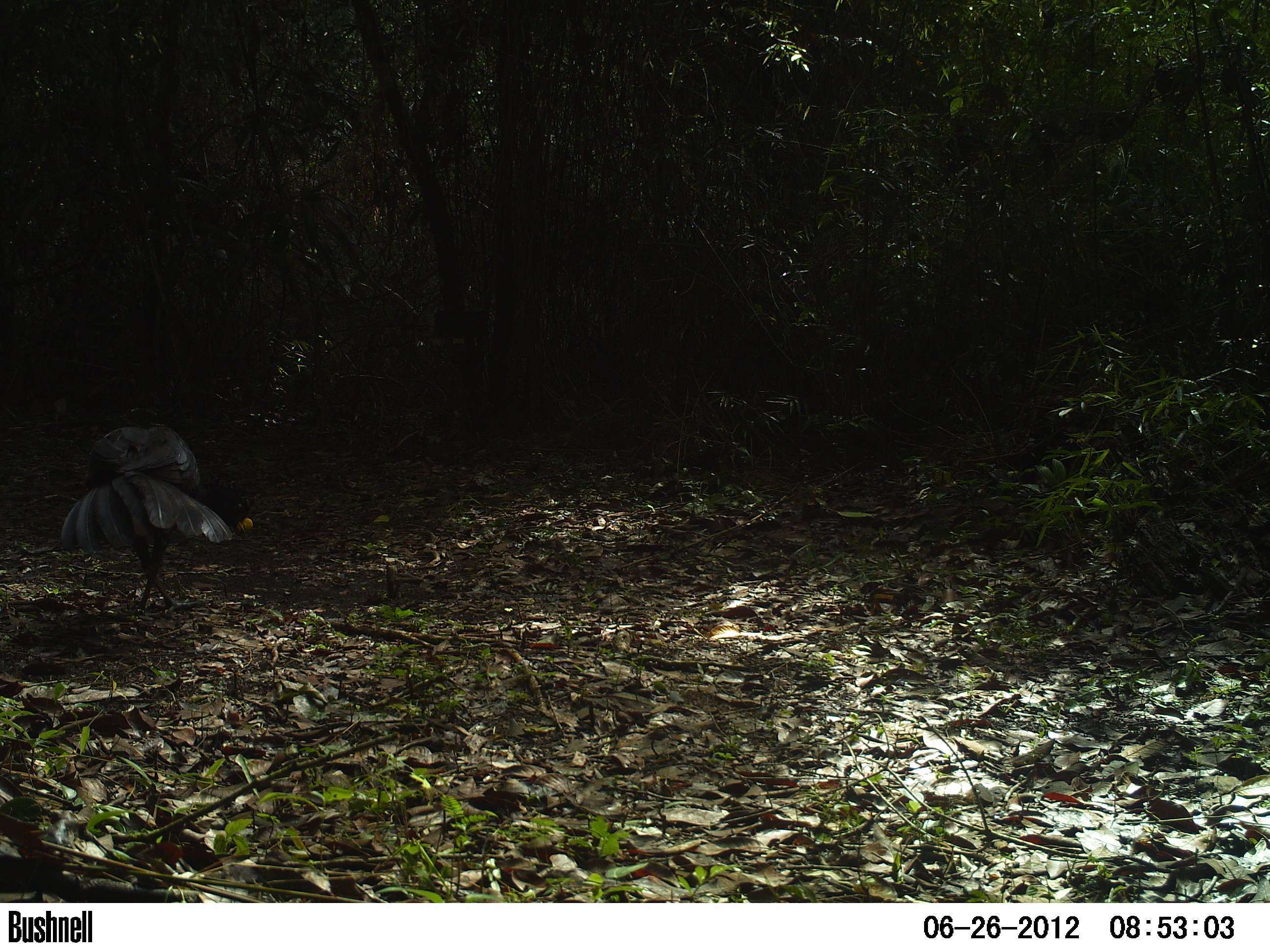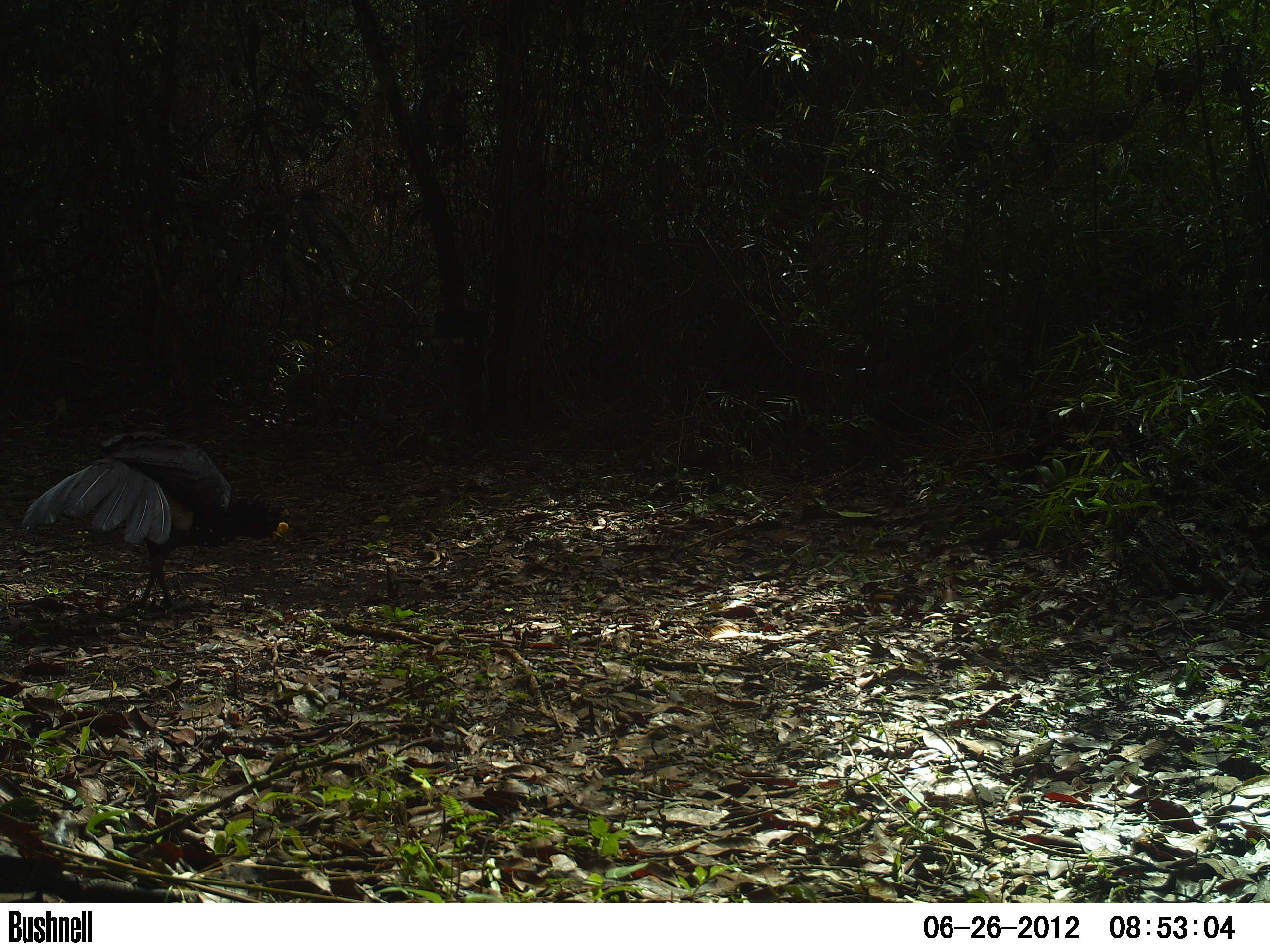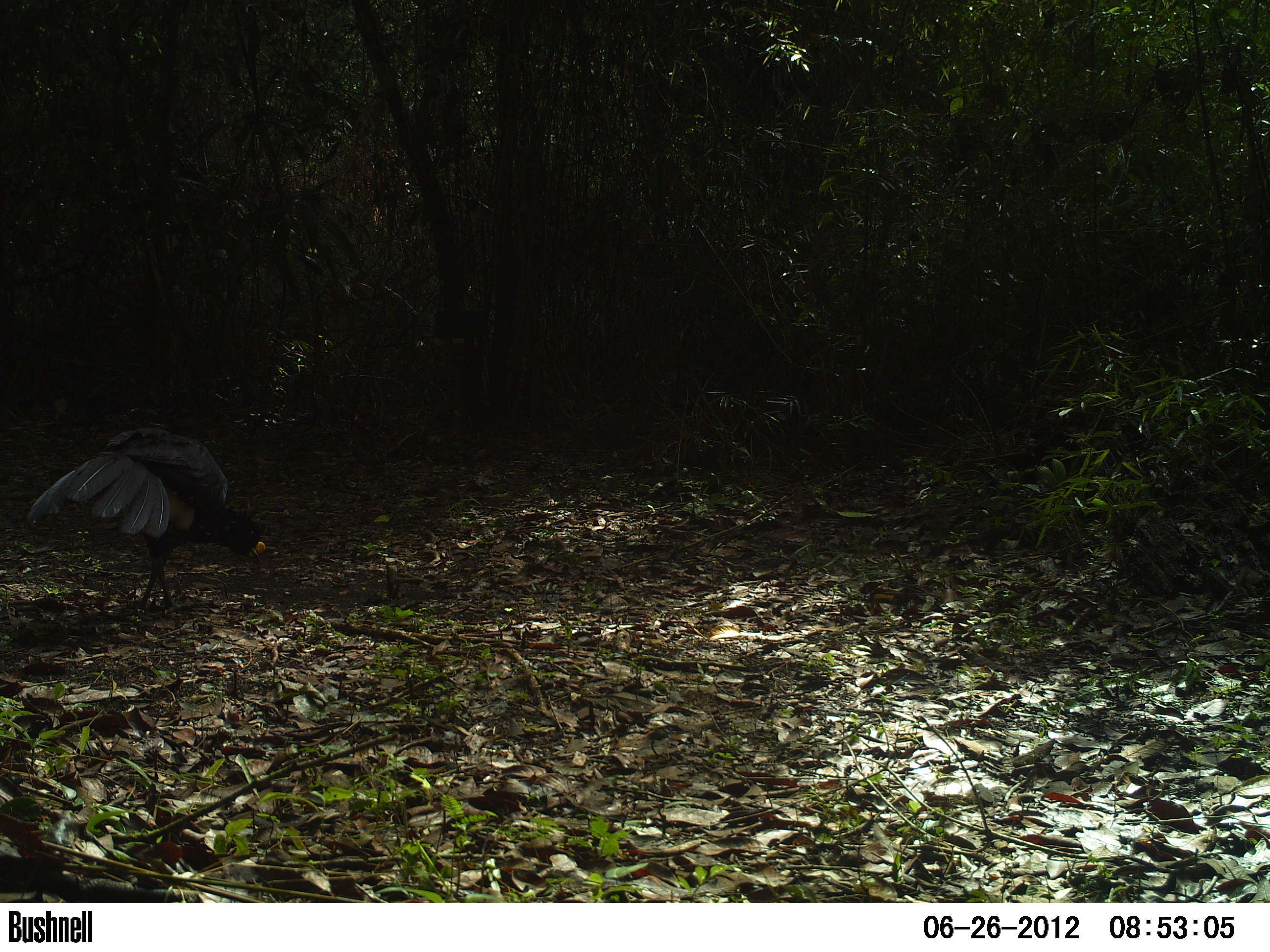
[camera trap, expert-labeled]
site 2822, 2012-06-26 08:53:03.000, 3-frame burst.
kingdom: Animalia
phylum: Chordata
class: Aves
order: Galliformes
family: Cracidae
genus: Crax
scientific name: Crax rubra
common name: great curassow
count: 1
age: adult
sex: male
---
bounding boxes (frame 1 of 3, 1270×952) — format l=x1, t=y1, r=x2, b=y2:
crax rubra: l=61, t=408, r=254, b=618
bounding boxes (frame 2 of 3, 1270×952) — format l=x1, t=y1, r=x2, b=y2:
crax rubra: l=20, t=430, r=290, b=613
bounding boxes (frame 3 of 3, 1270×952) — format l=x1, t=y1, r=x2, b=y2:
crax rubra: l=26, t=427, r=266, b=613